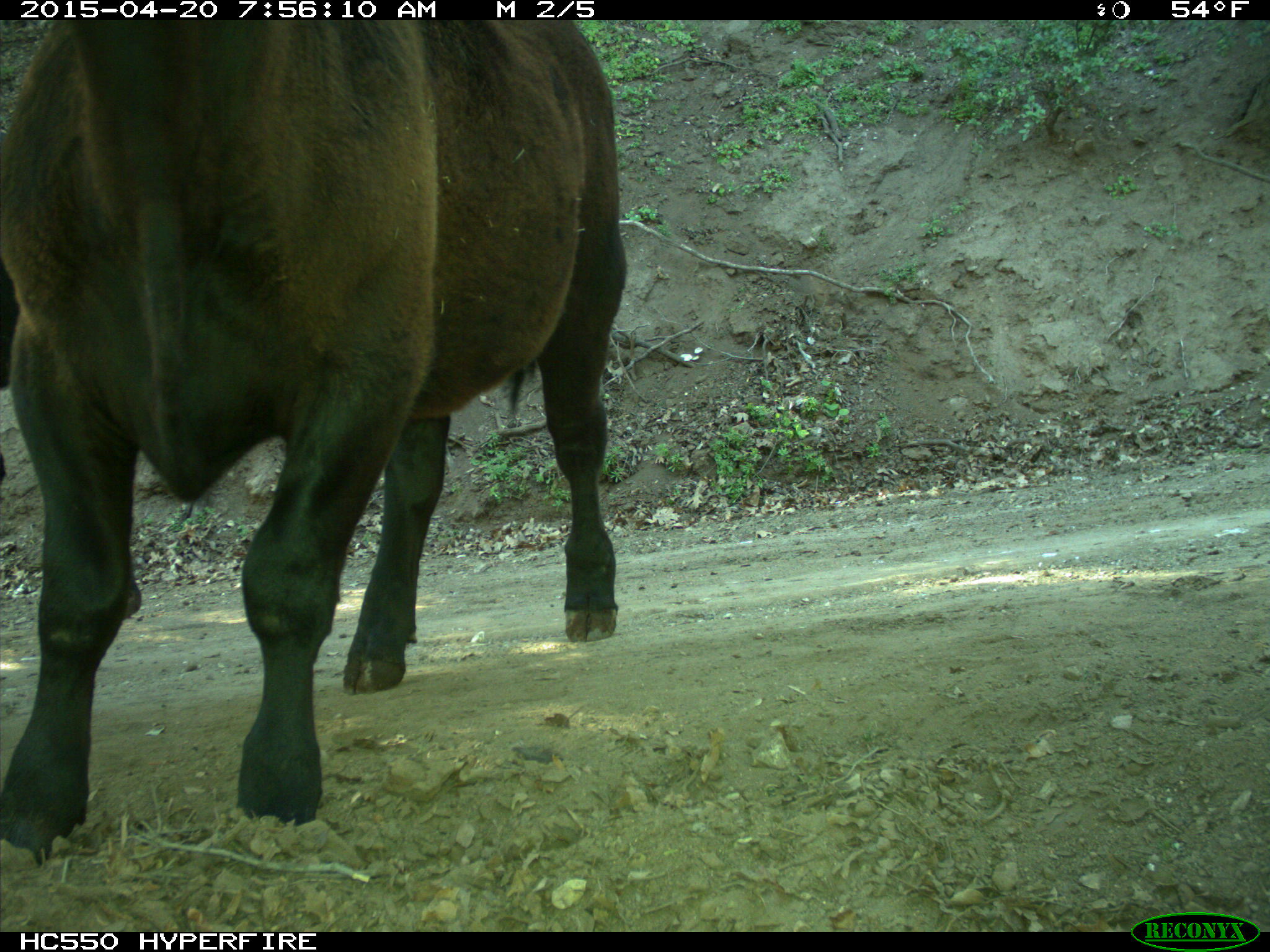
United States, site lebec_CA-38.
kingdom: Animalia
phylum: Chordata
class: Mammalia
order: Artiodactyla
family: Bovidae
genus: Bos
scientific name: Bos taurus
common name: domestic cow